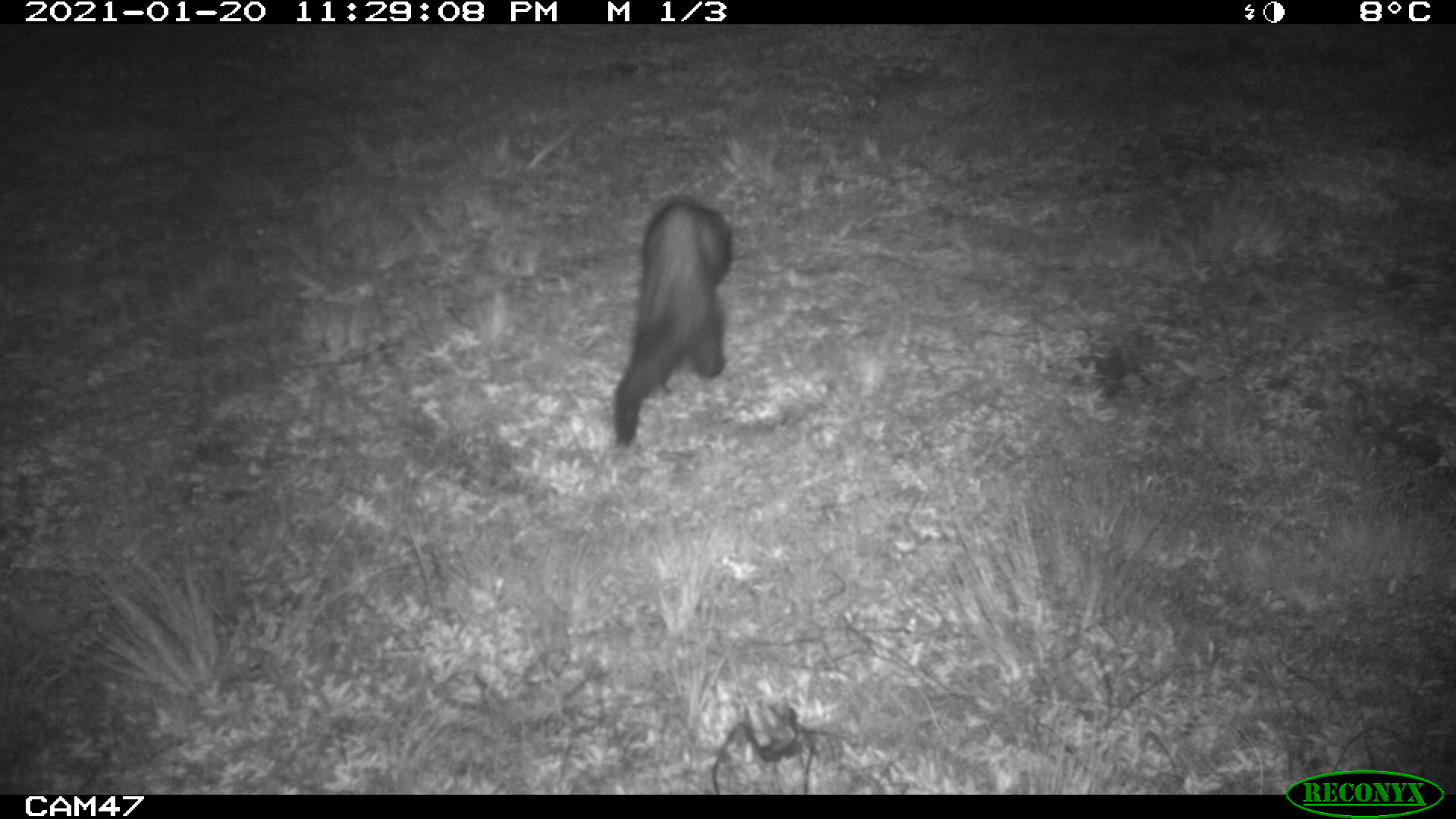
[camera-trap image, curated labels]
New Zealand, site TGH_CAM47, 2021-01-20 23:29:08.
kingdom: Animalia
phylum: Chordata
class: Mammalia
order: Carnivora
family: Mustelidae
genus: Mustela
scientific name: Mustela furo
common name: ferret